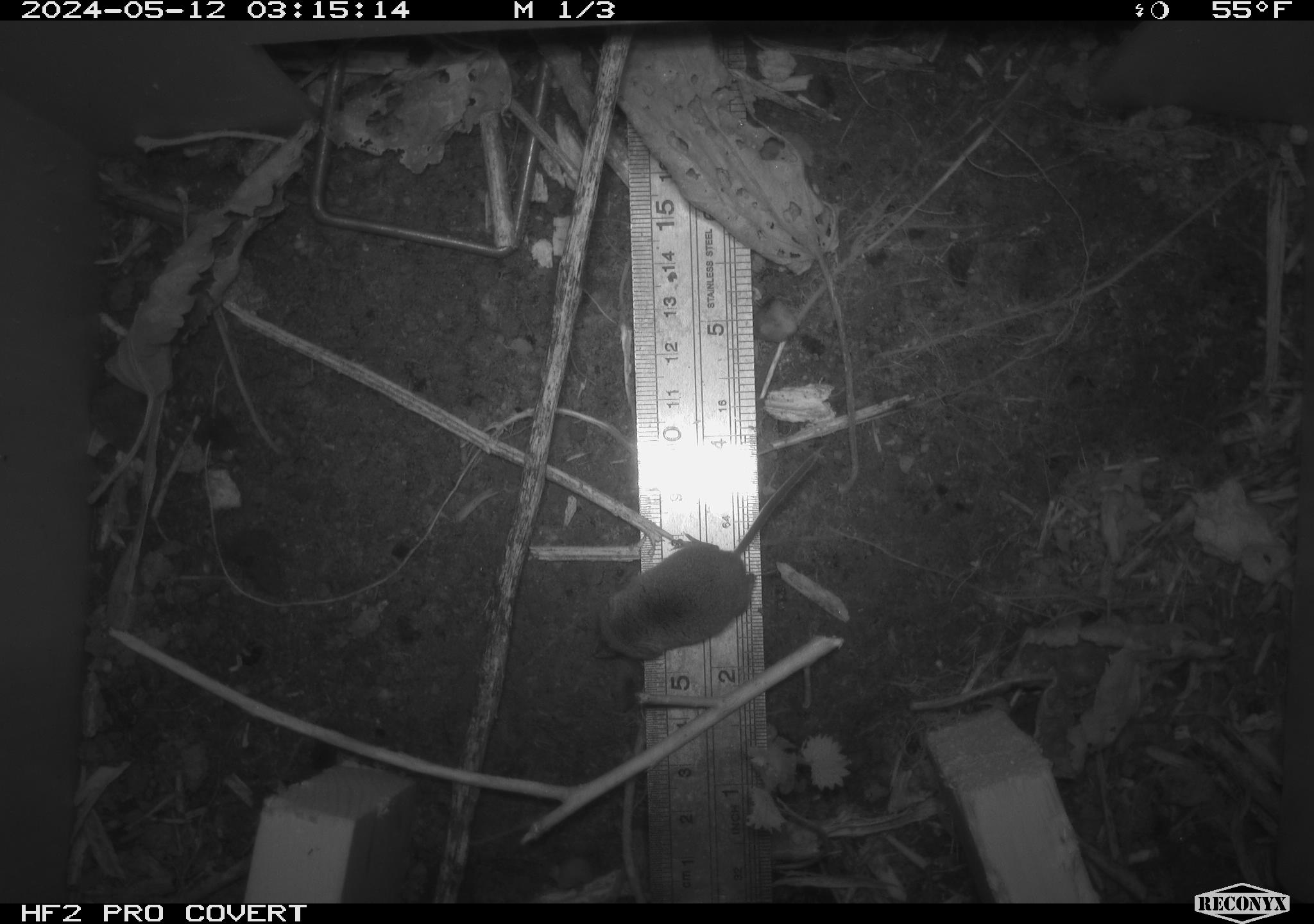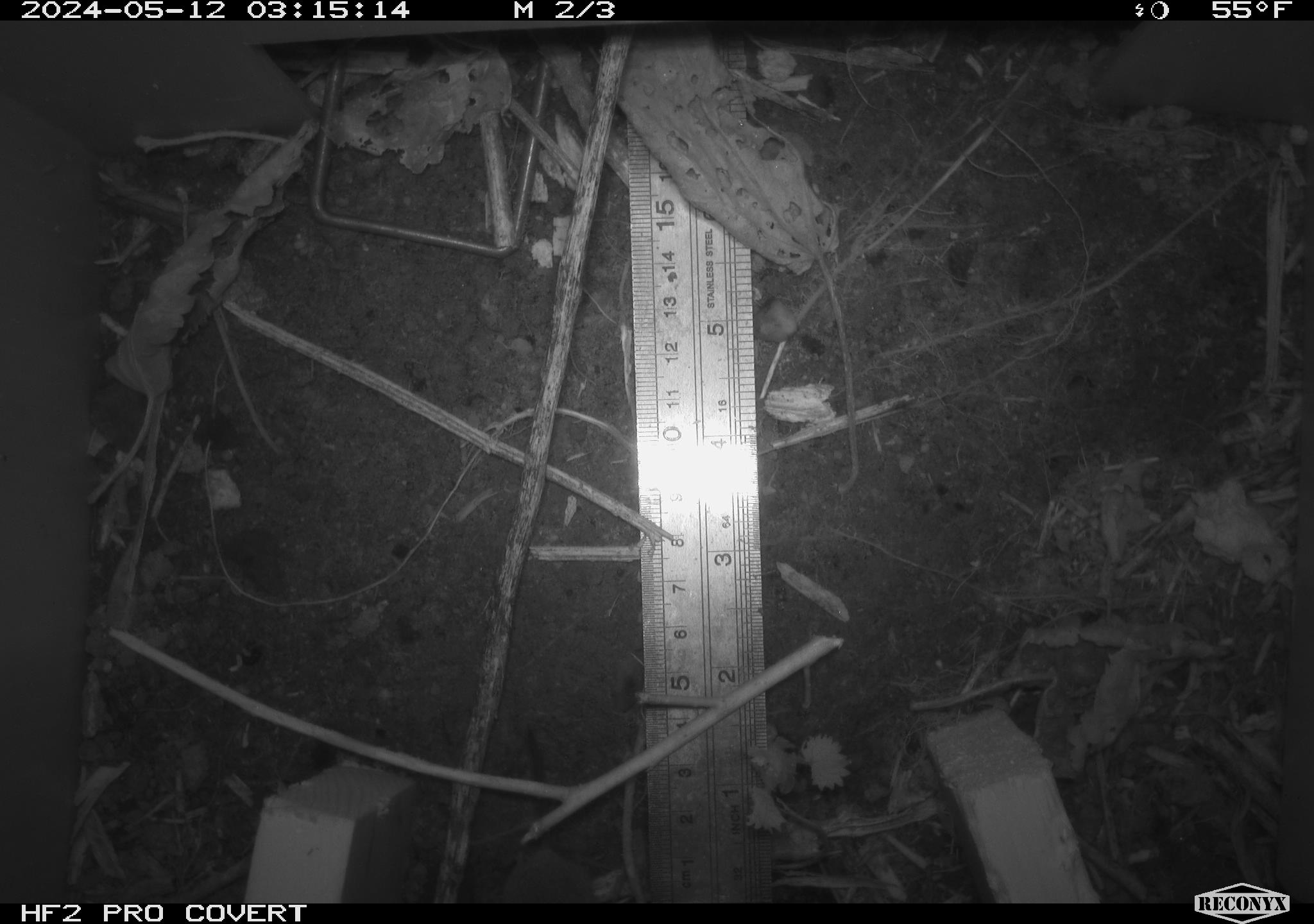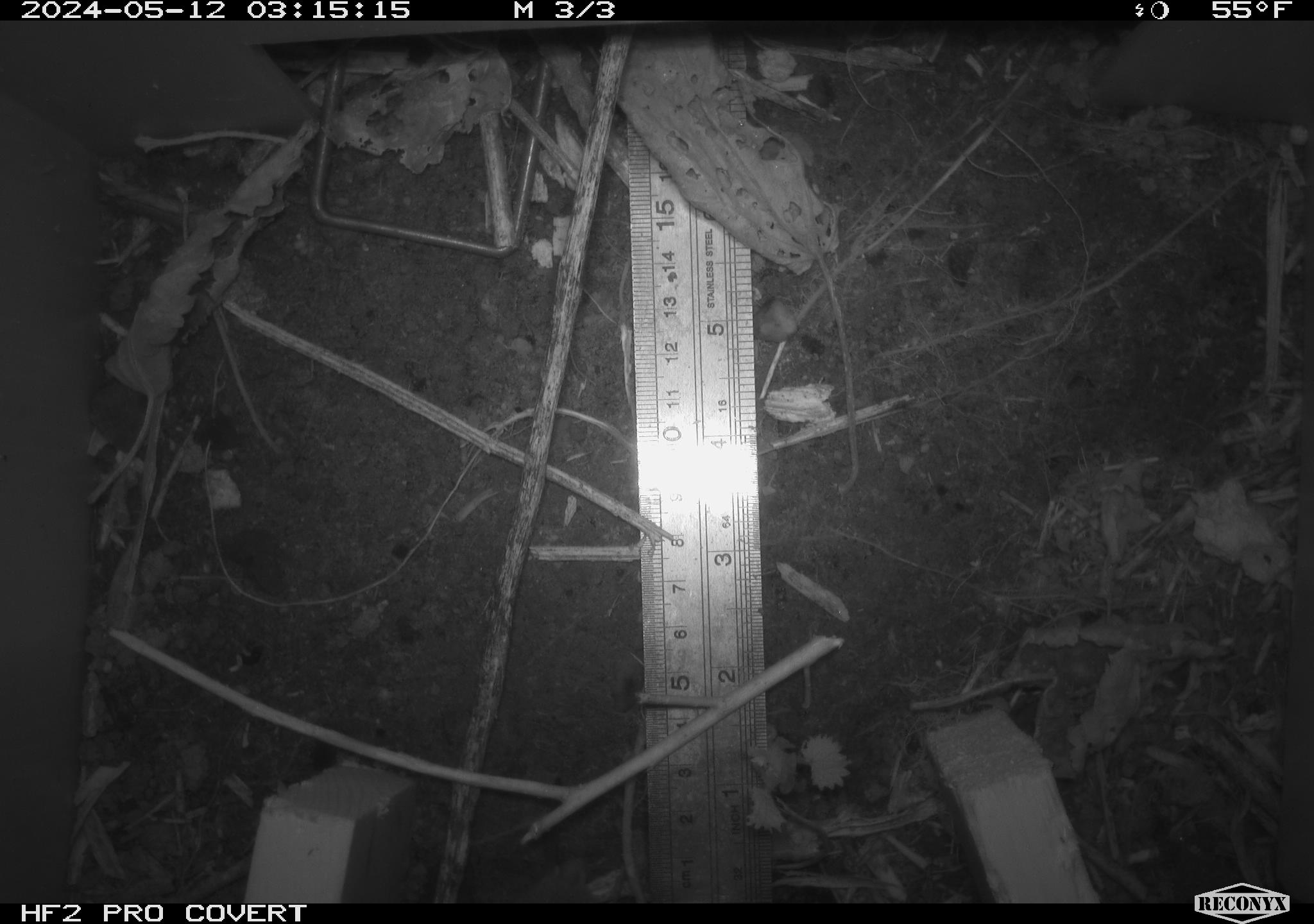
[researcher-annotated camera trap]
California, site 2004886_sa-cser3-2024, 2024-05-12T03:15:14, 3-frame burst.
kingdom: Animalia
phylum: Chordata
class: Mammalia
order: Eulipotyphla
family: Soricidae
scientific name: Soricidae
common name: shrews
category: soricidae family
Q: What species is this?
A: Soricidae family (shrews) (Soricidae).